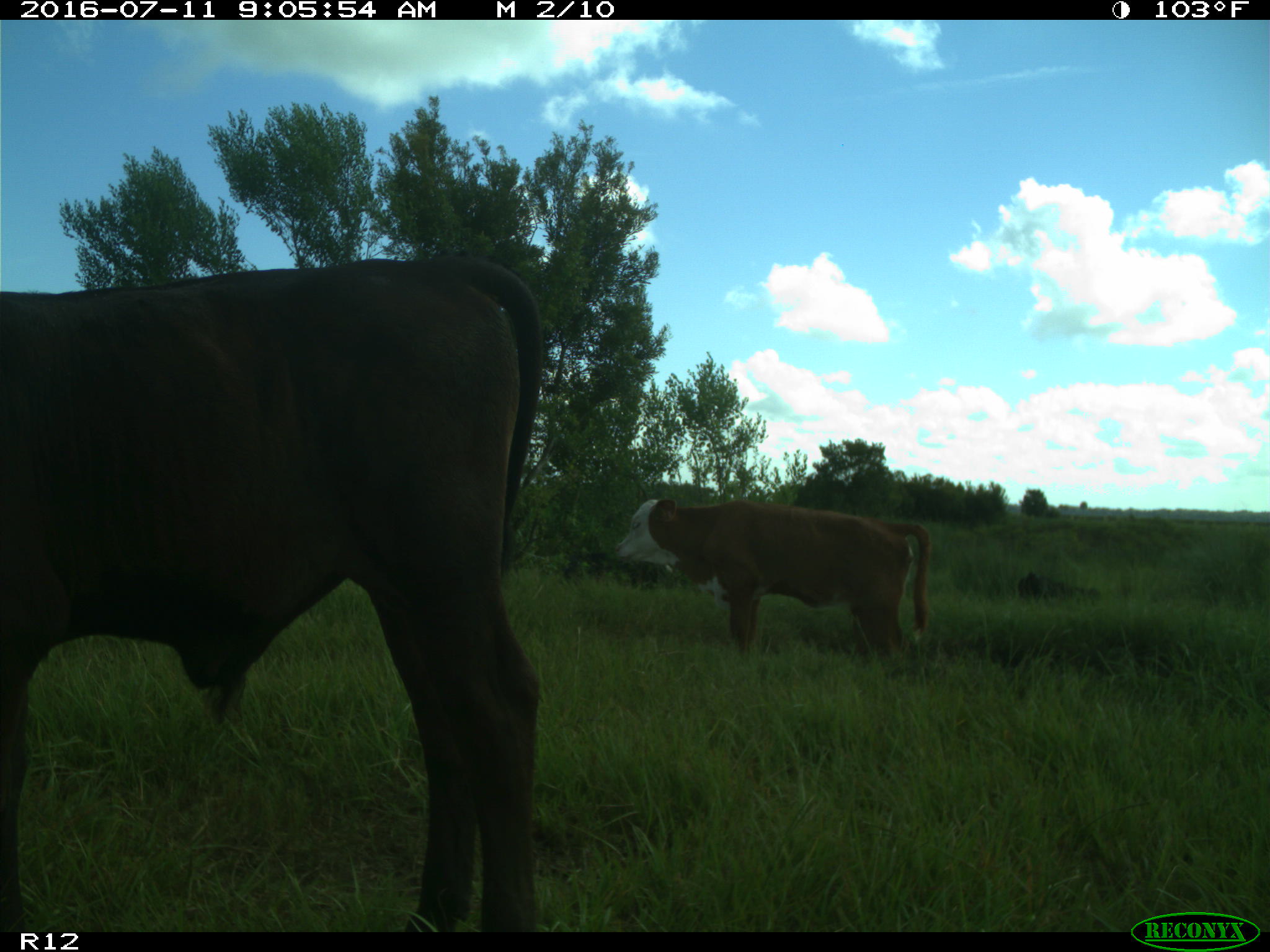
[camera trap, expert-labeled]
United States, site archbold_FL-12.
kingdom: Animalia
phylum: Chordata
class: Mammalia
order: Artiodactyla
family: Bovidae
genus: Bos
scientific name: Bos taurus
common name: domestic cow